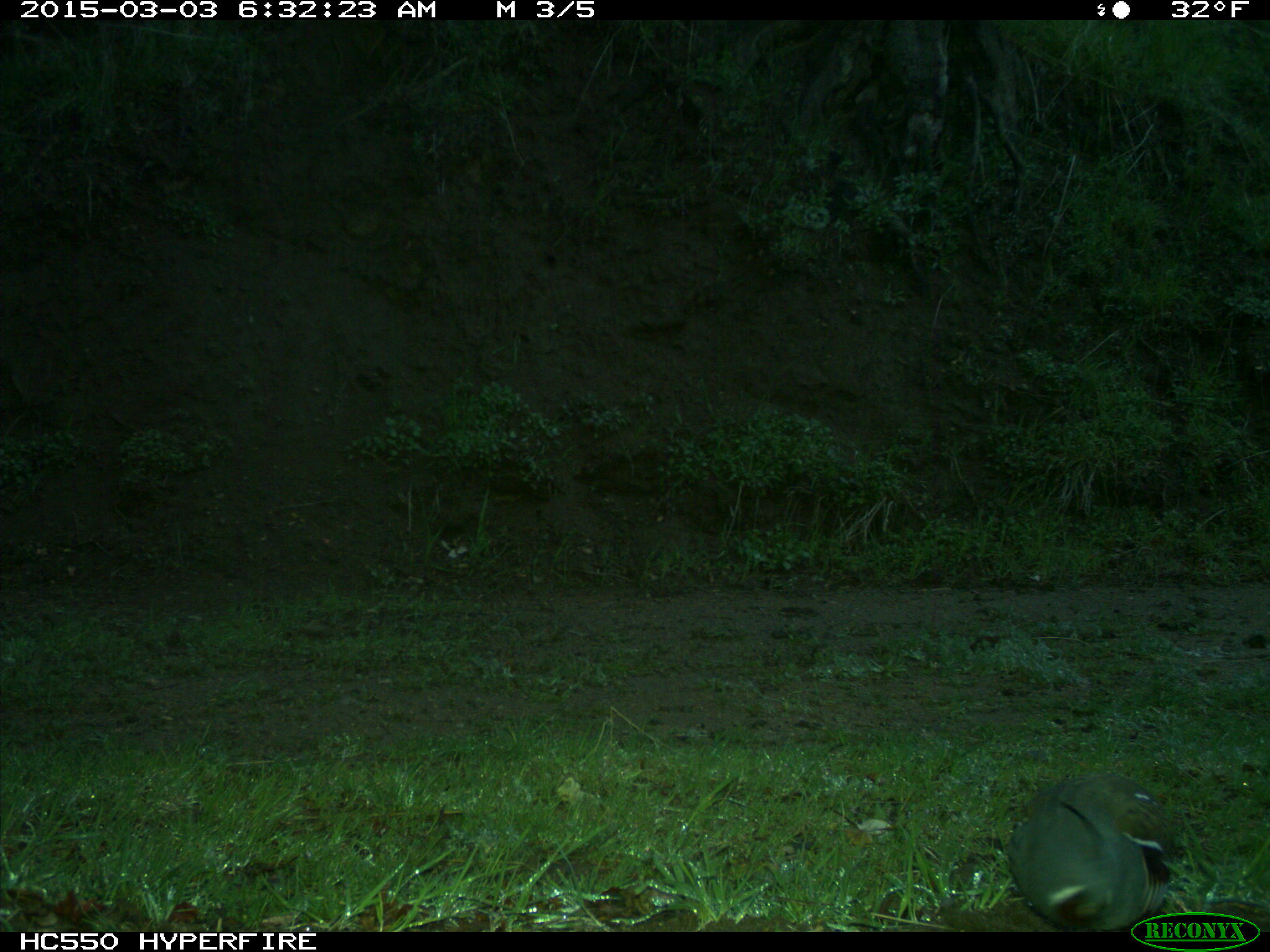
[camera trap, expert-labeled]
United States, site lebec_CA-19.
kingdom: Animalia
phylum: Chordata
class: Aves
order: Galliformes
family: Odontophoridae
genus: Callipepla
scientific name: Callipepla californica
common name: california quail